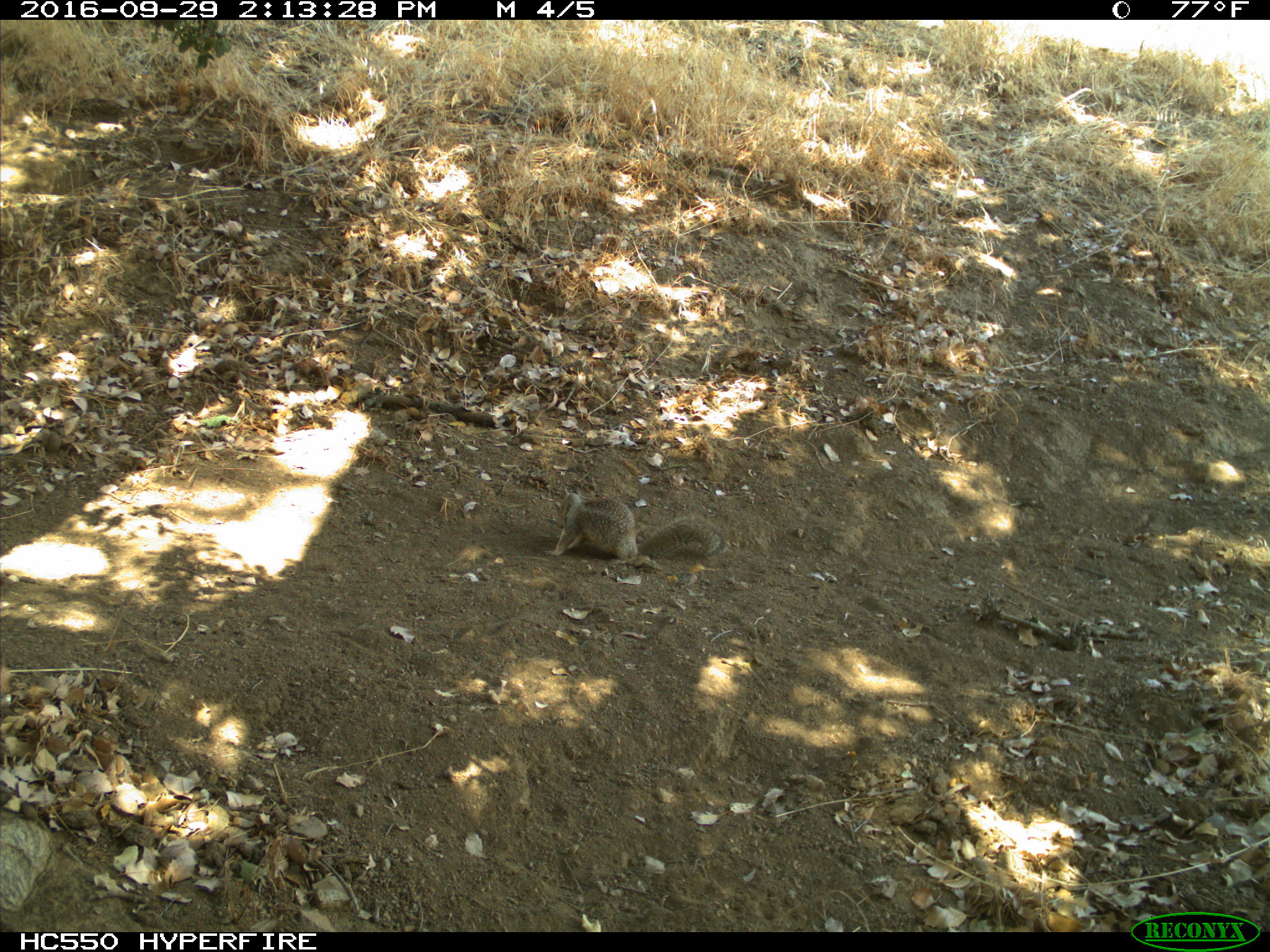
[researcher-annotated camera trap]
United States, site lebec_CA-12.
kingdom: Animalia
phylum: Chordata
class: Mammalia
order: Rodentia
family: Sciuridae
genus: Otospermophilus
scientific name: Otospermophilus beecheyi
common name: california ground squirrel